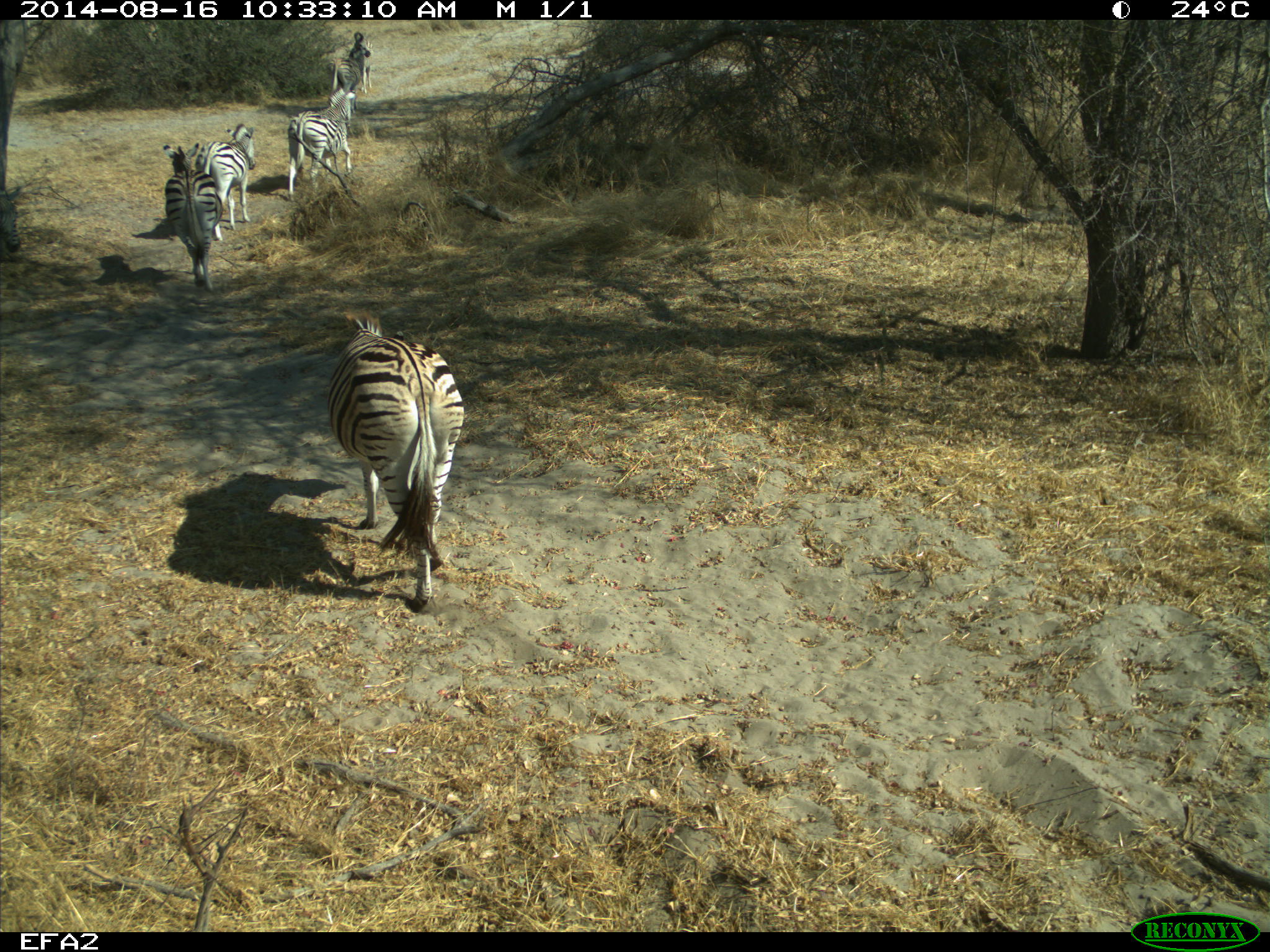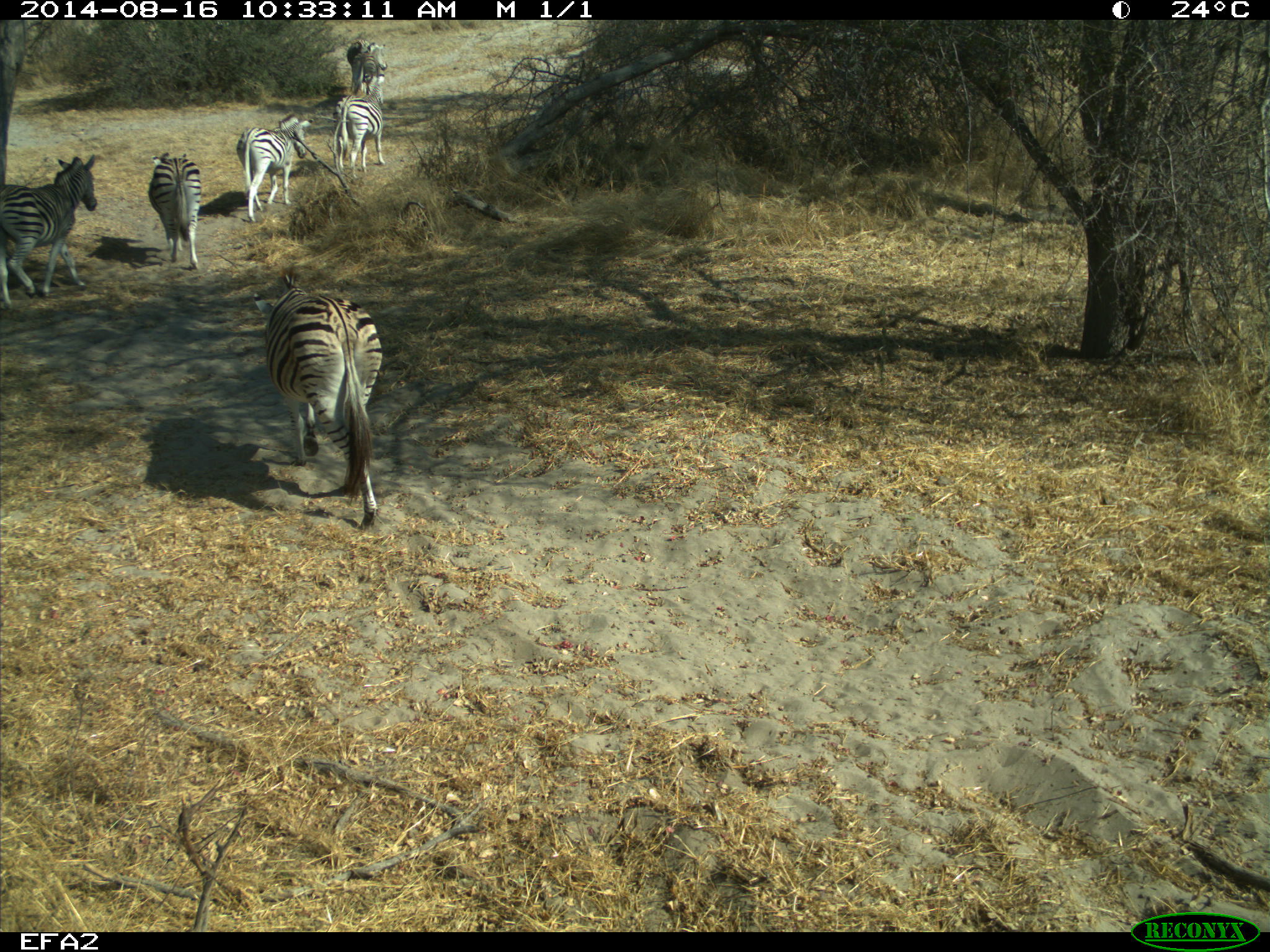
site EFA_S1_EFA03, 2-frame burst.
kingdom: Animalia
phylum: Chordata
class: Mammalia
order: Perissodactyla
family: Equidae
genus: Equus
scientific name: Equus quagga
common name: plains zebra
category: zebraplains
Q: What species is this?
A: Zebraplains (plains zebra) (Equus quagga).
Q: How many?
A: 7.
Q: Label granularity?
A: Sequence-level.